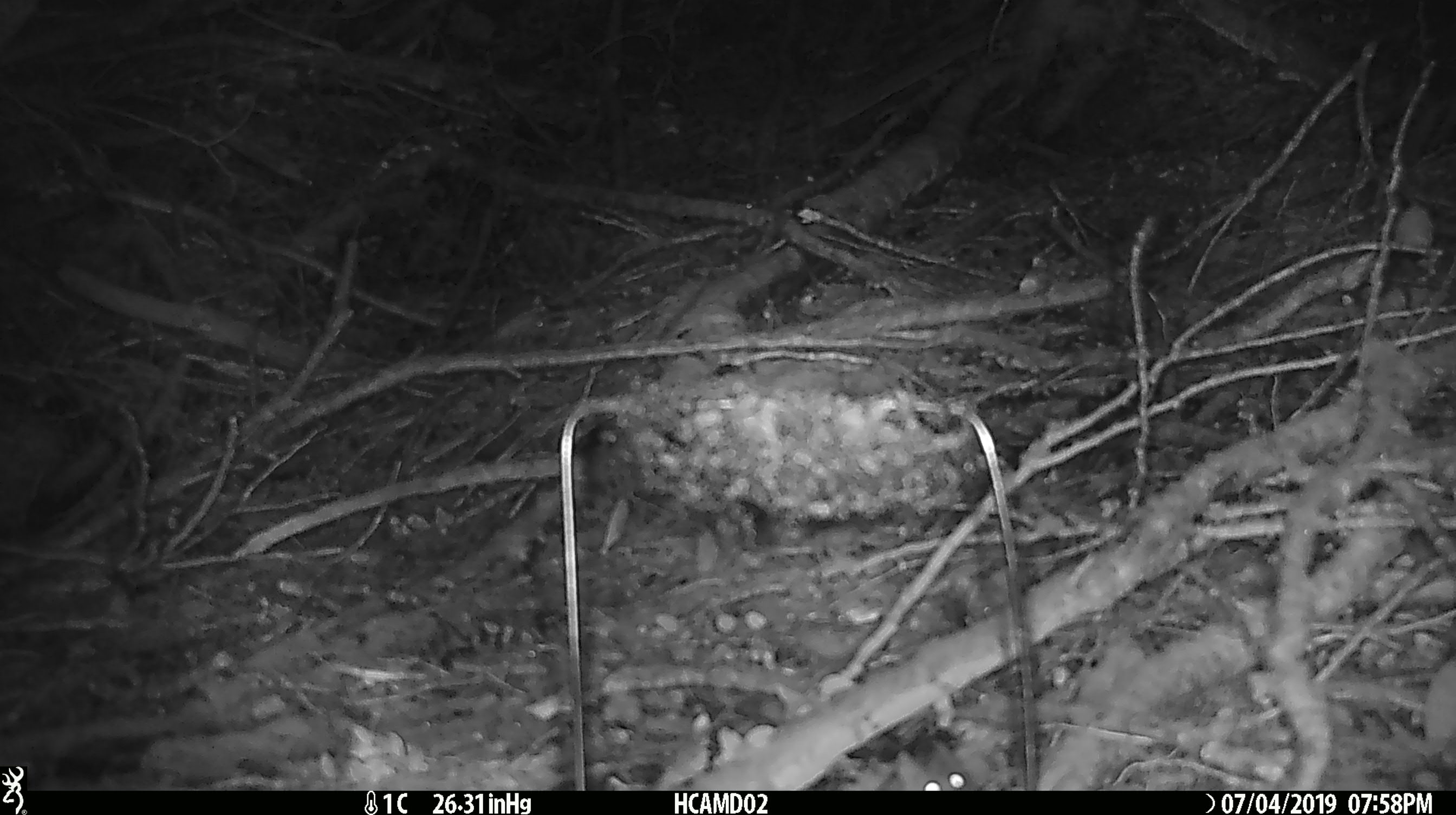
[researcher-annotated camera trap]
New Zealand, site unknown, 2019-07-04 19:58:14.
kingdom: Animalia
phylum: Chordata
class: Mammalia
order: Rodentia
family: Muridae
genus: Mus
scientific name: Mus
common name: mouse